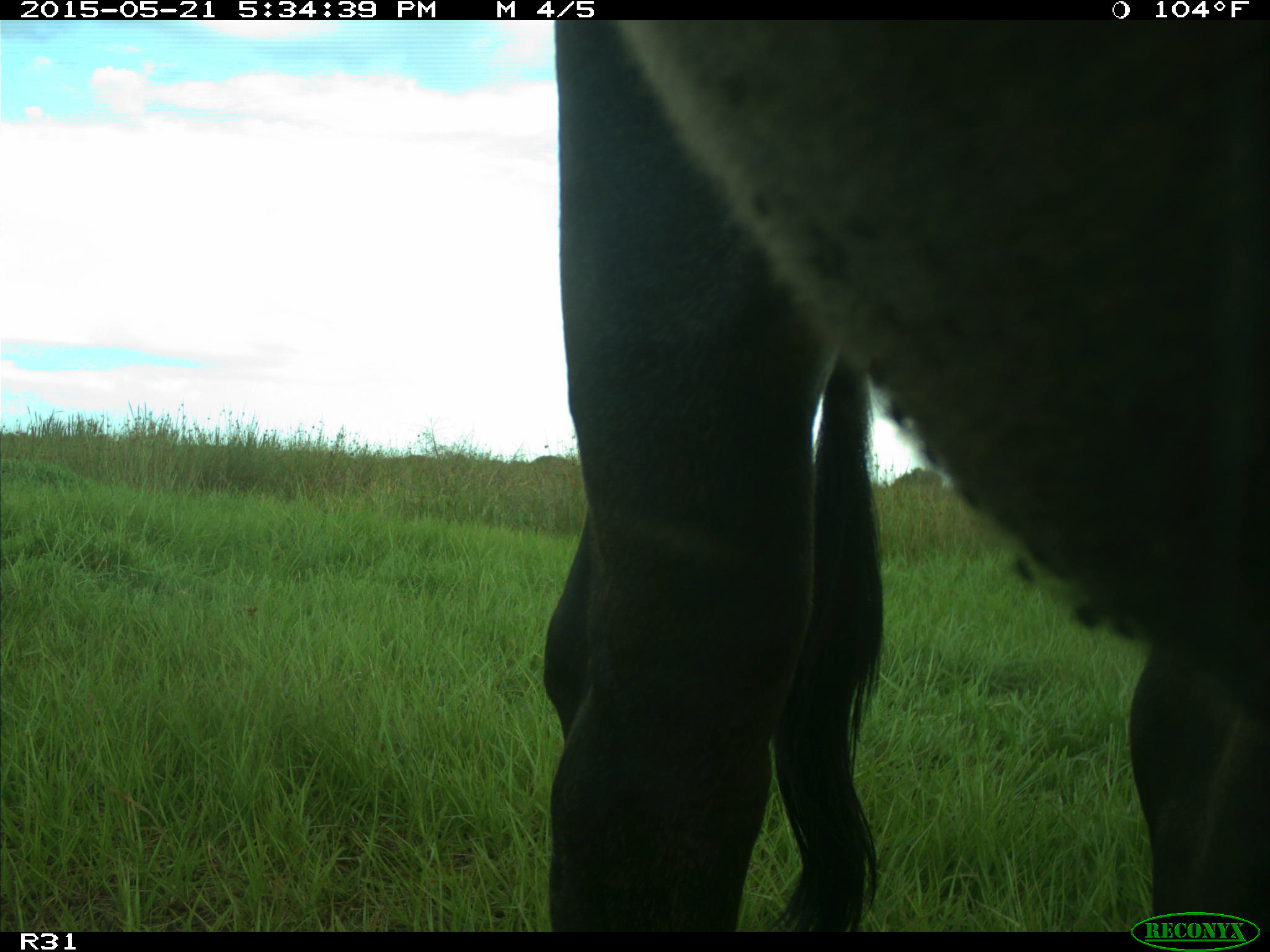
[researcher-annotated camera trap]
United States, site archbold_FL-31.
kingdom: Animalia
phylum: Chordata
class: Mammalia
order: Artiodactyla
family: Bovidae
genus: Bos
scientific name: Bos taurus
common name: domestic cow